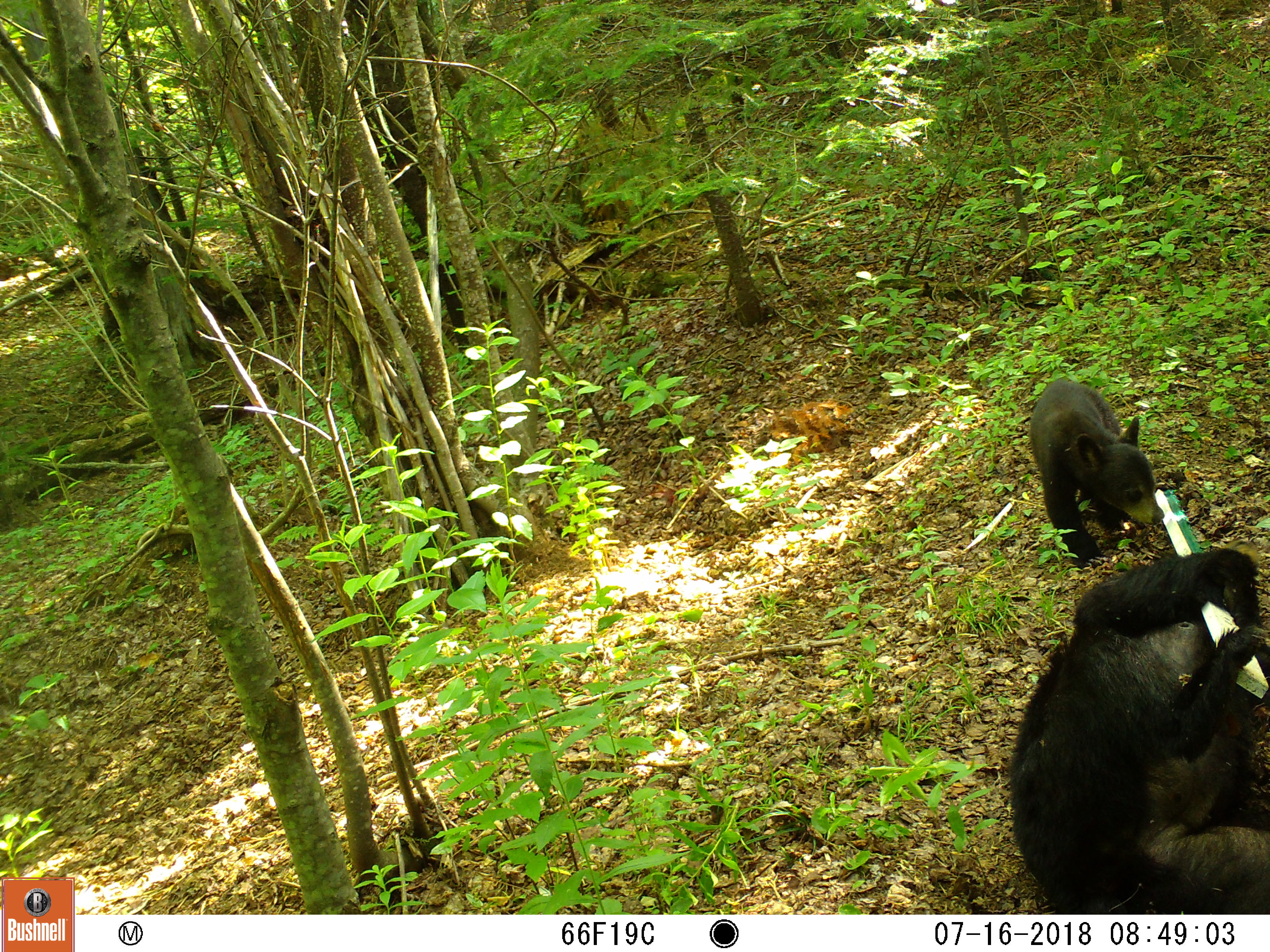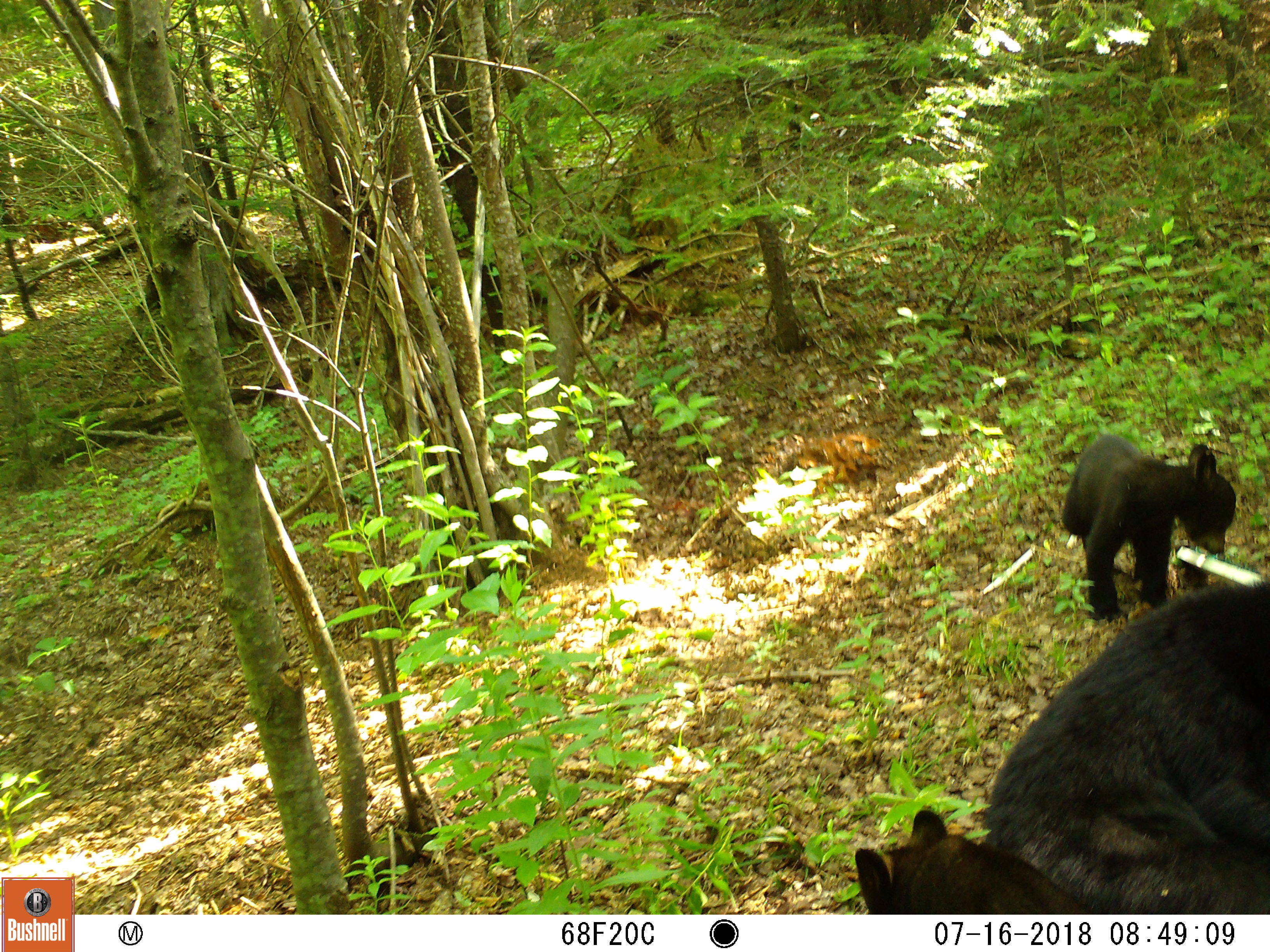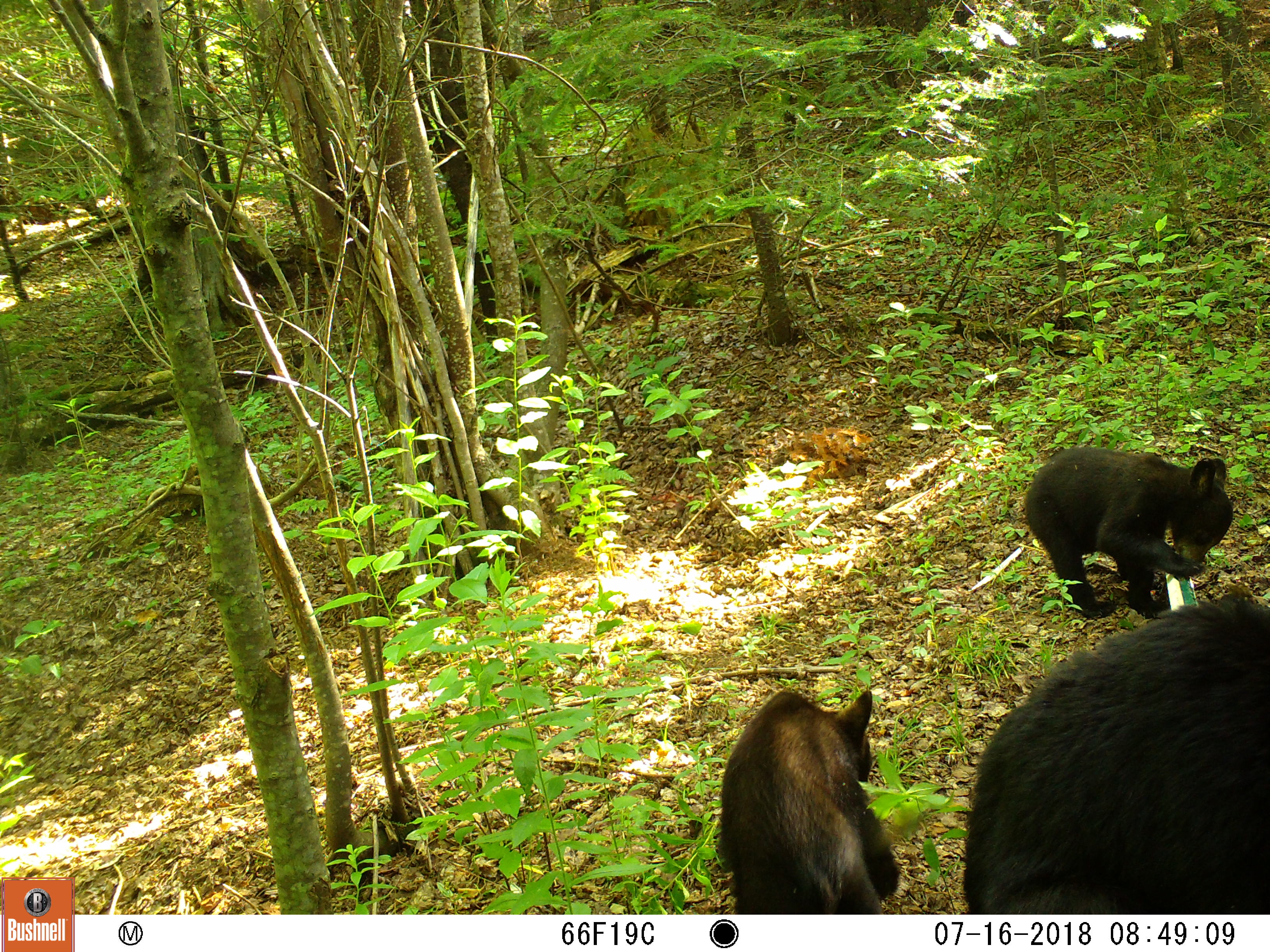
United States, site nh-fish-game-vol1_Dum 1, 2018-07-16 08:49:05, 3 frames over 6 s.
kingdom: Animalia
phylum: Chordata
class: Mammalia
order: Carnivora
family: Ursidae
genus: Ursus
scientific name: Ursus americanus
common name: black bear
Black bear (Ursus americanus).